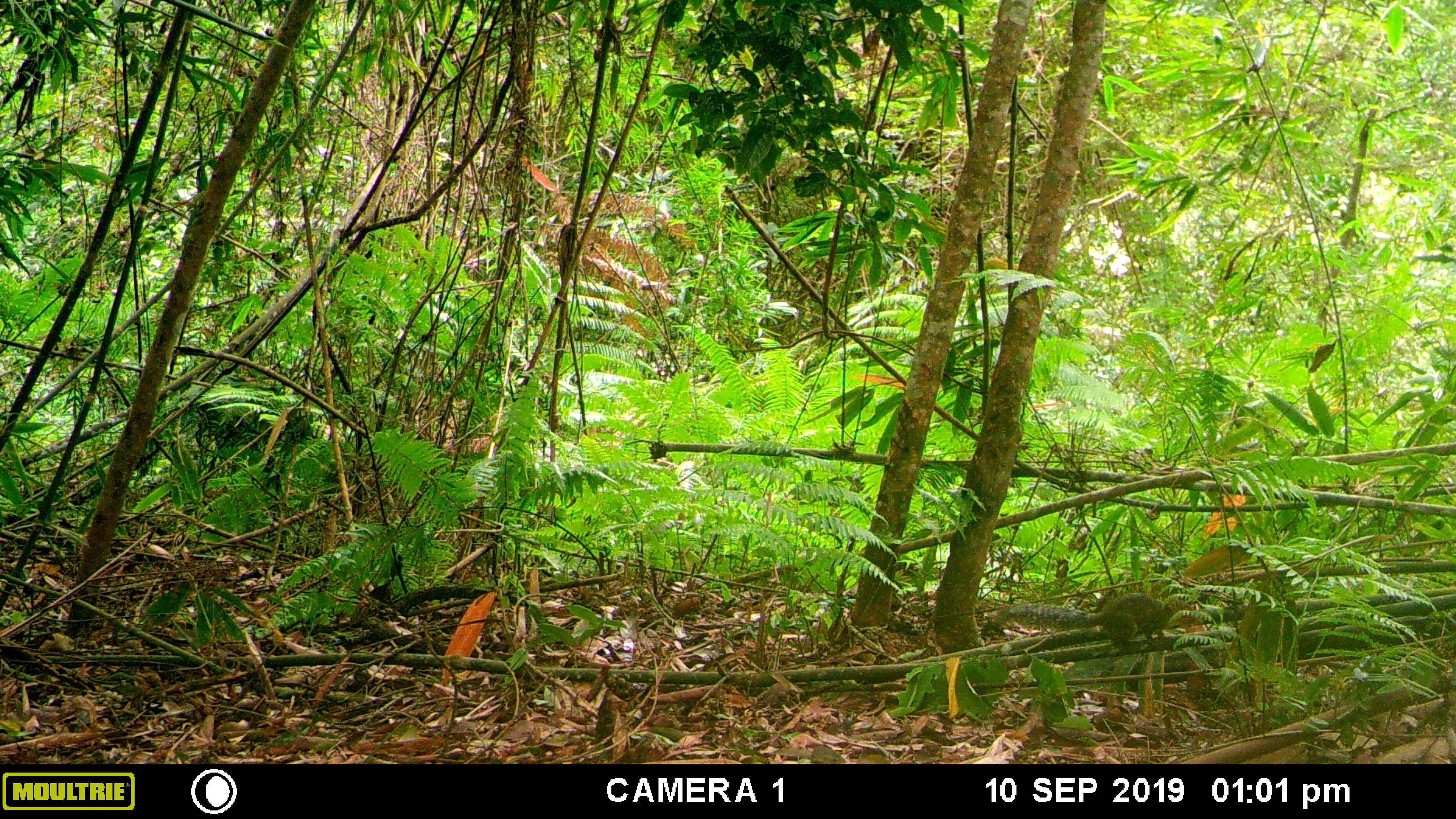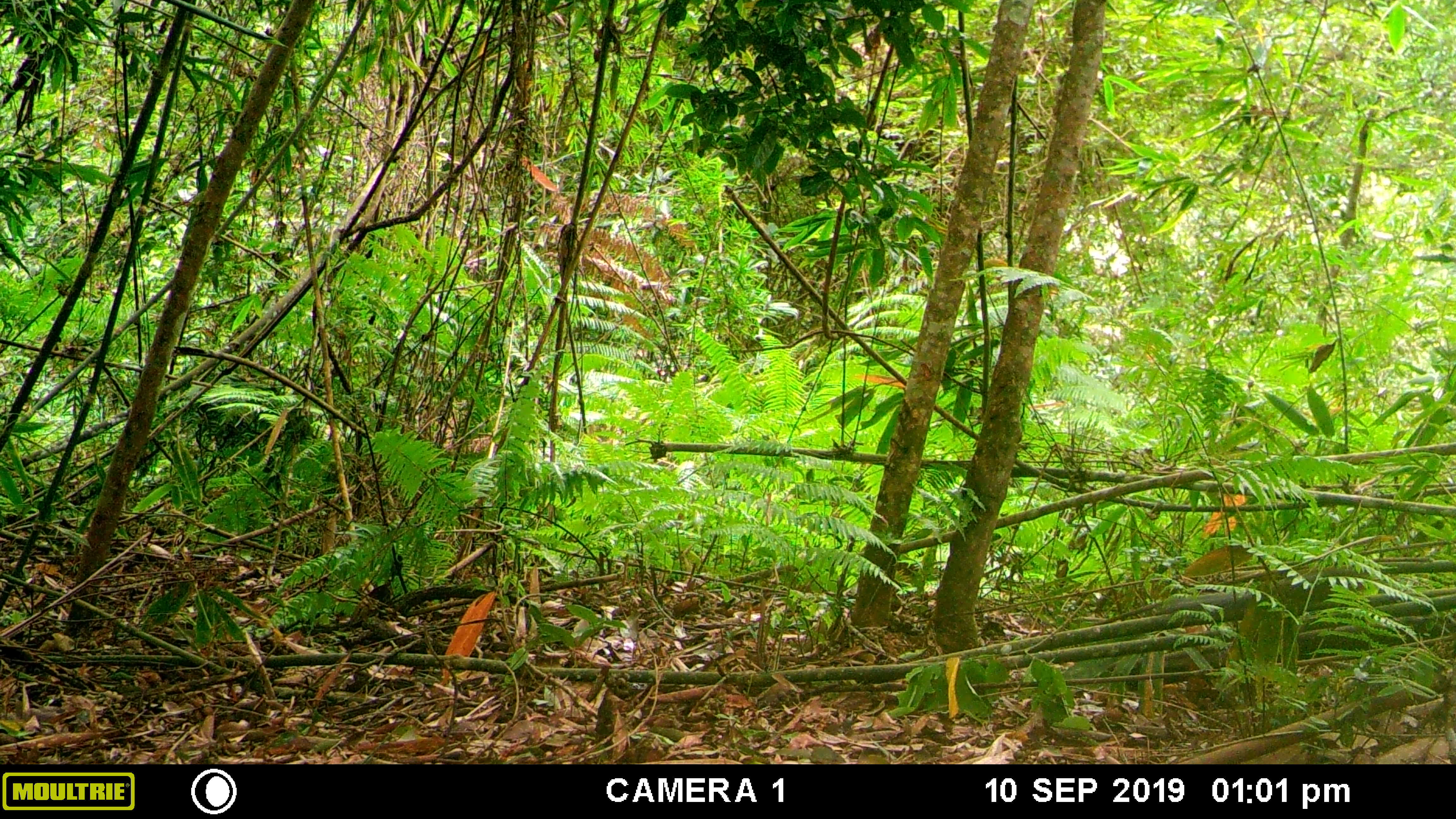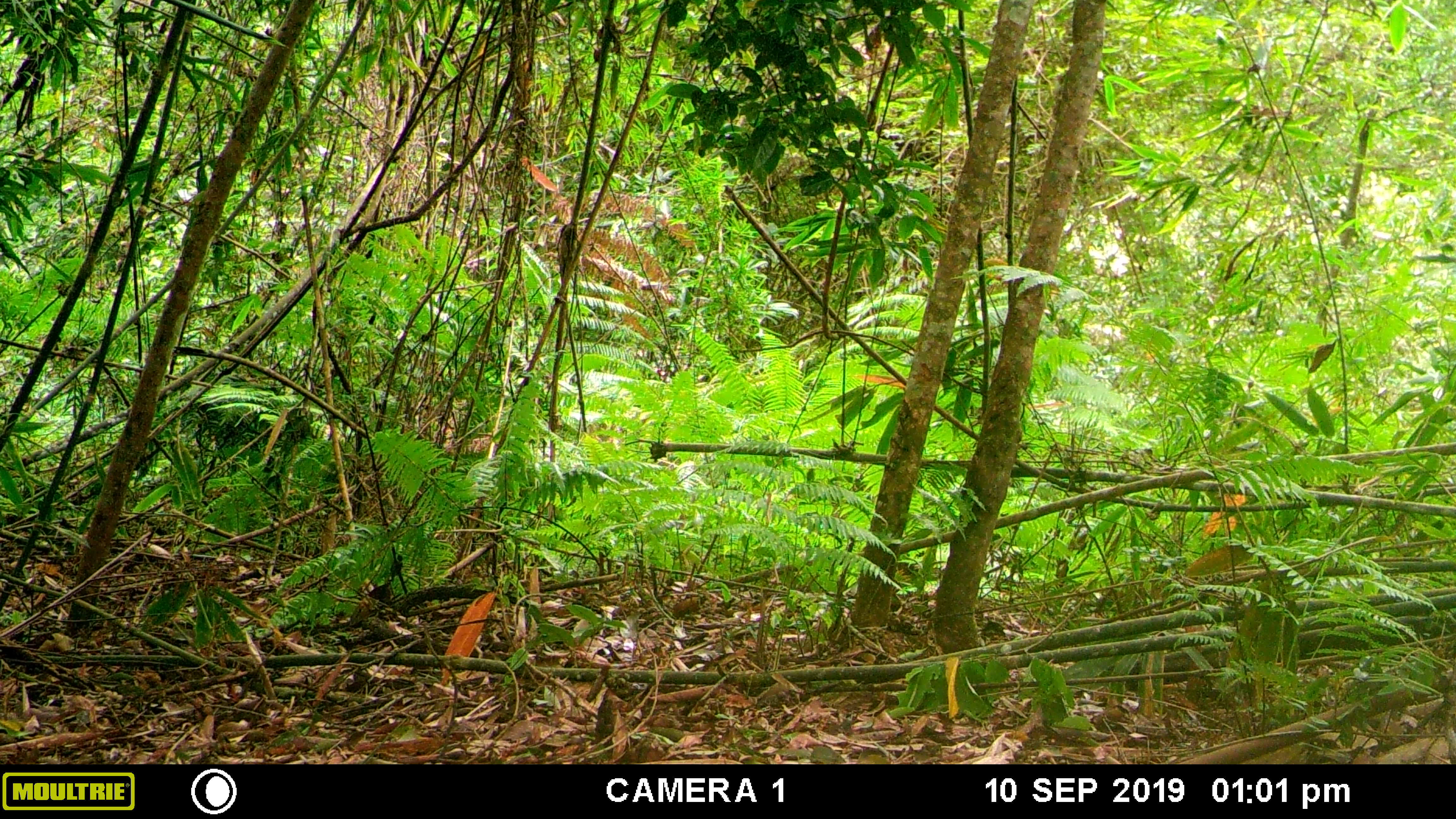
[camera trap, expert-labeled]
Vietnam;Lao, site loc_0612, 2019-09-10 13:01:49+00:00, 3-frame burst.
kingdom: Animalia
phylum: Chordata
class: Mammalia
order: Rodentia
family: Sciuridae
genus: Dremomys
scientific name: Dremomys rufigenis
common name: red-cheeked squirrel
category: red cheeked squirrel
Red cheeked squirrel (red-cheeked squirrel) (Dremomys rufigenis). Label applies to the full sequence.